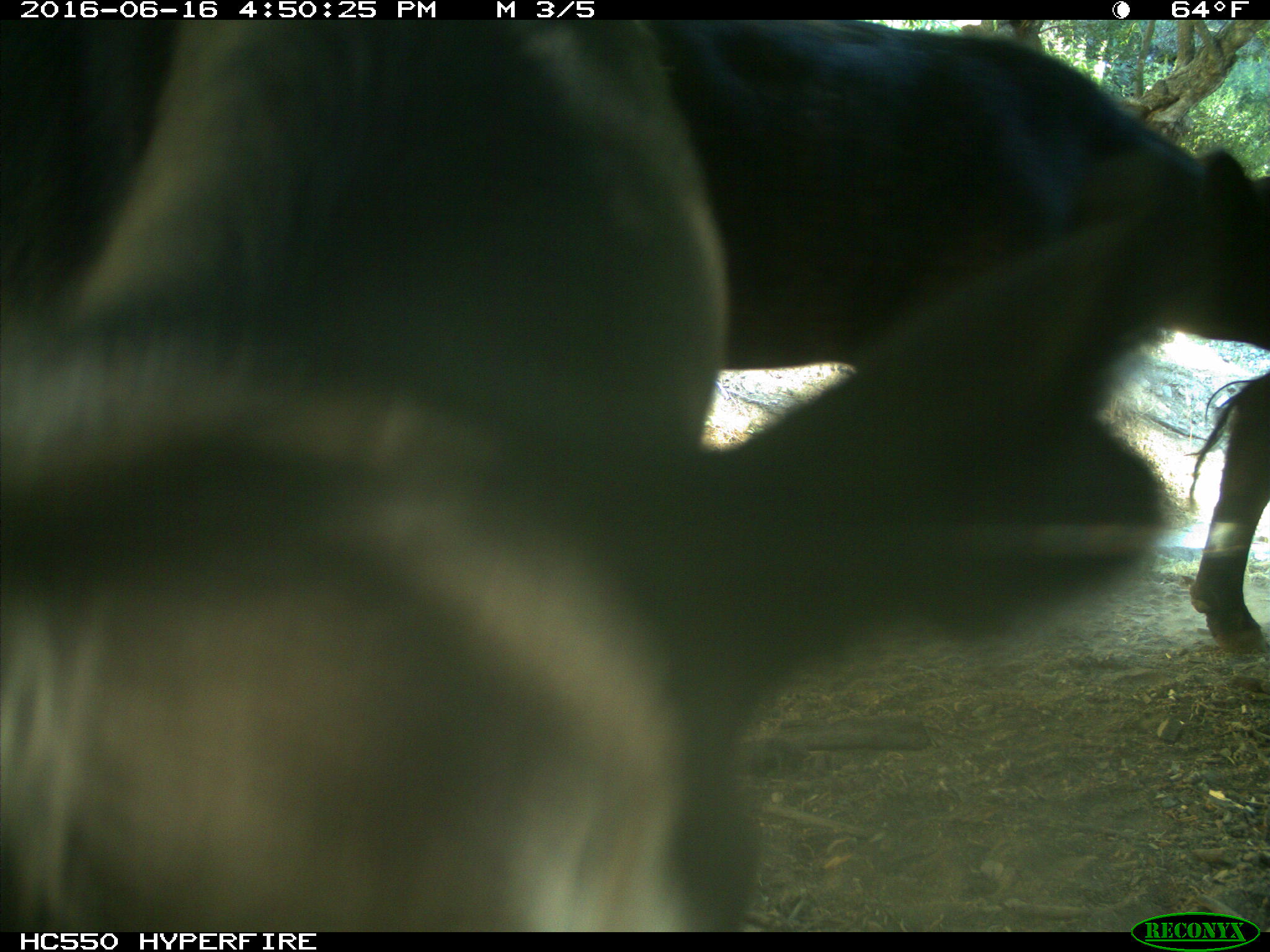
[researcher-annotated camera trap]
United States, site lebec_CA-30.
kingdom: Animalia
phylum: Chordata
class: Mammalia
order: Artiodactyla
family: Bovidae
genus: Bos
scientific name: Bos taurus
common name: domestic cow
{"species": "Bos taurus (domestic cow)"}